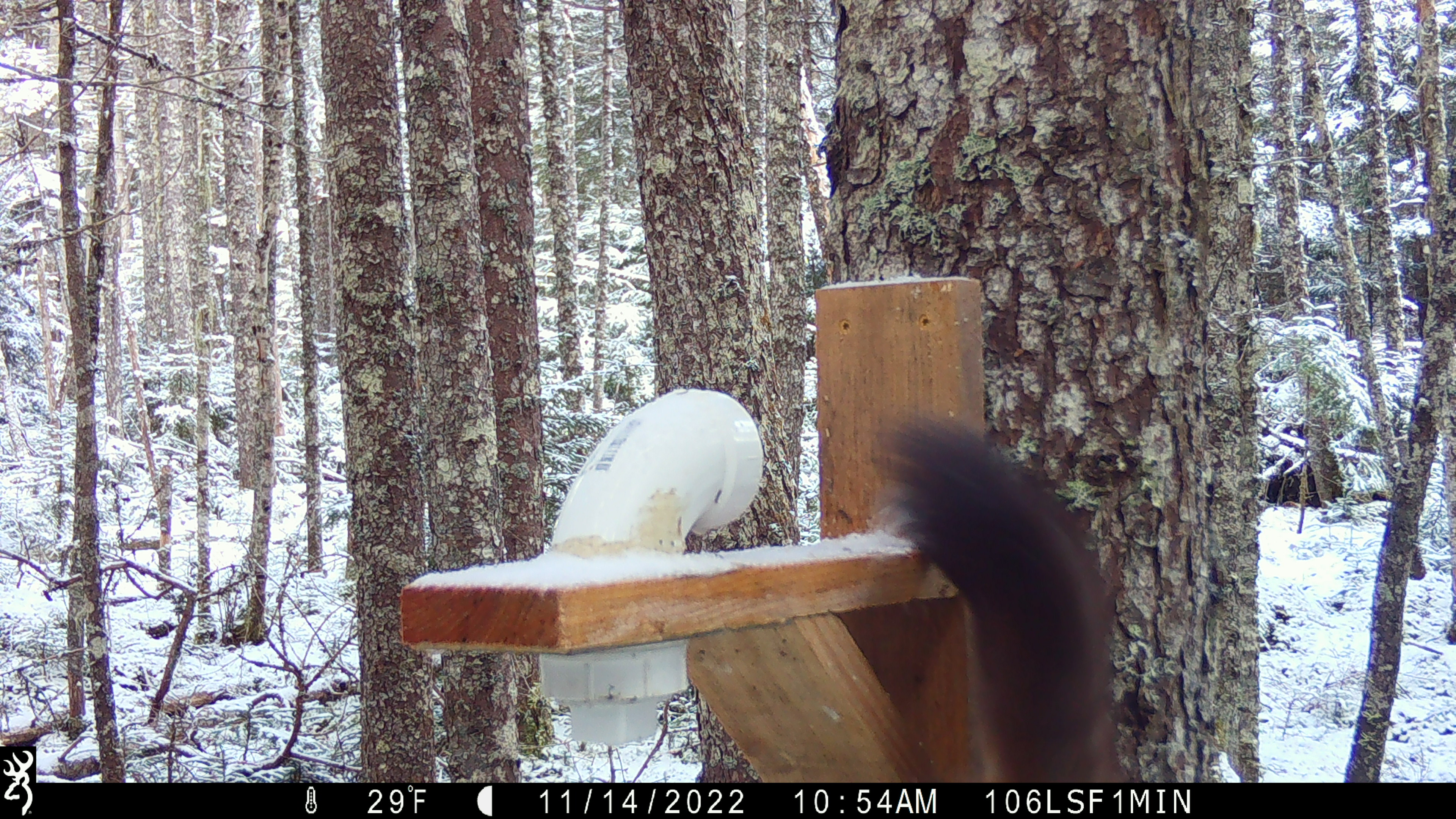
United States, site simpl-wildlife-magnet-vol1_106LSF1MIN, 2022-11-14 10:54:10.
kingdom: Animalia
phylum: Chordata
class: Mammalia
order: Carnivora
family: Mustelidae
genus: Martes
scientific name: Martes americana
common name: american marten